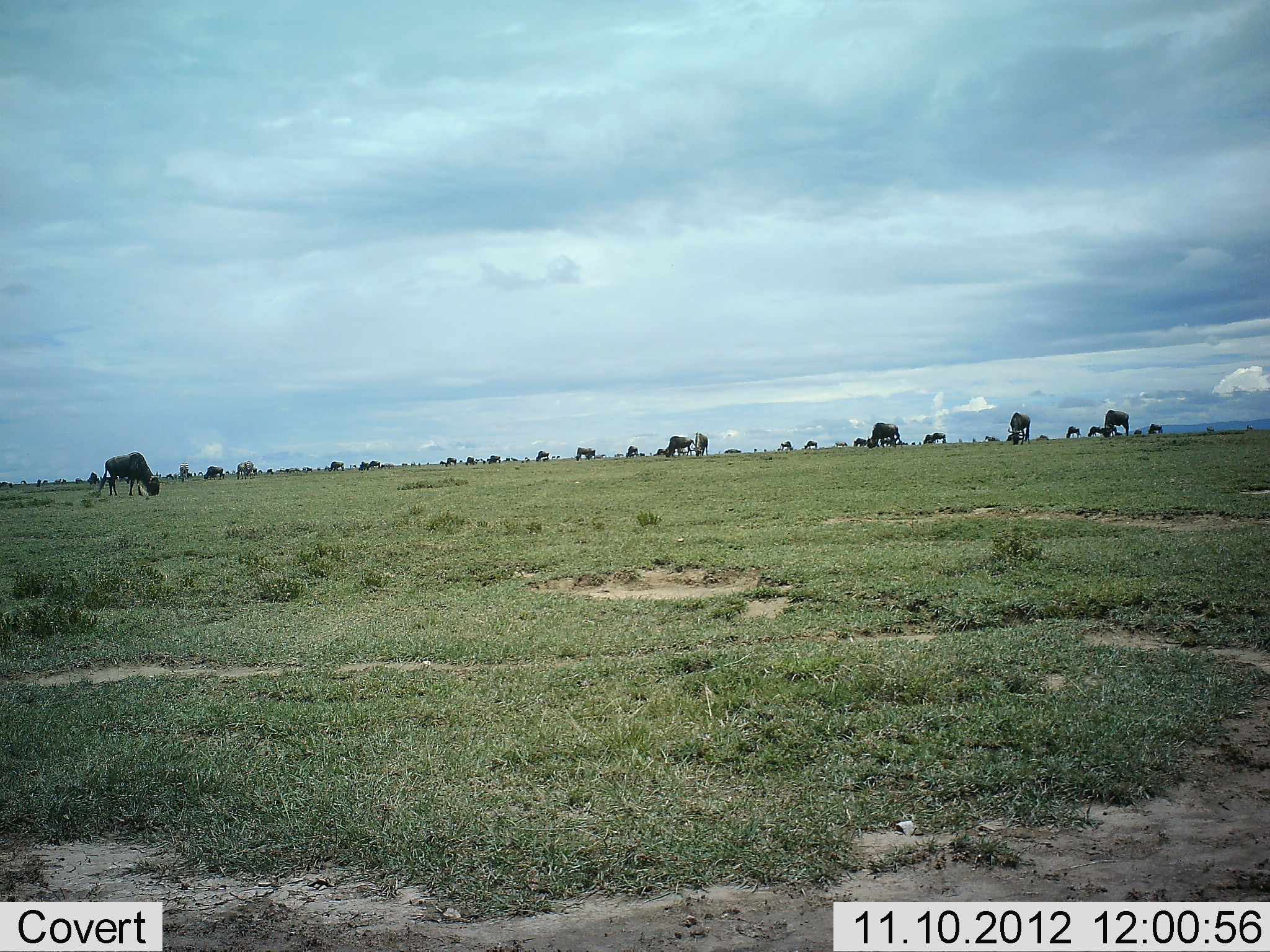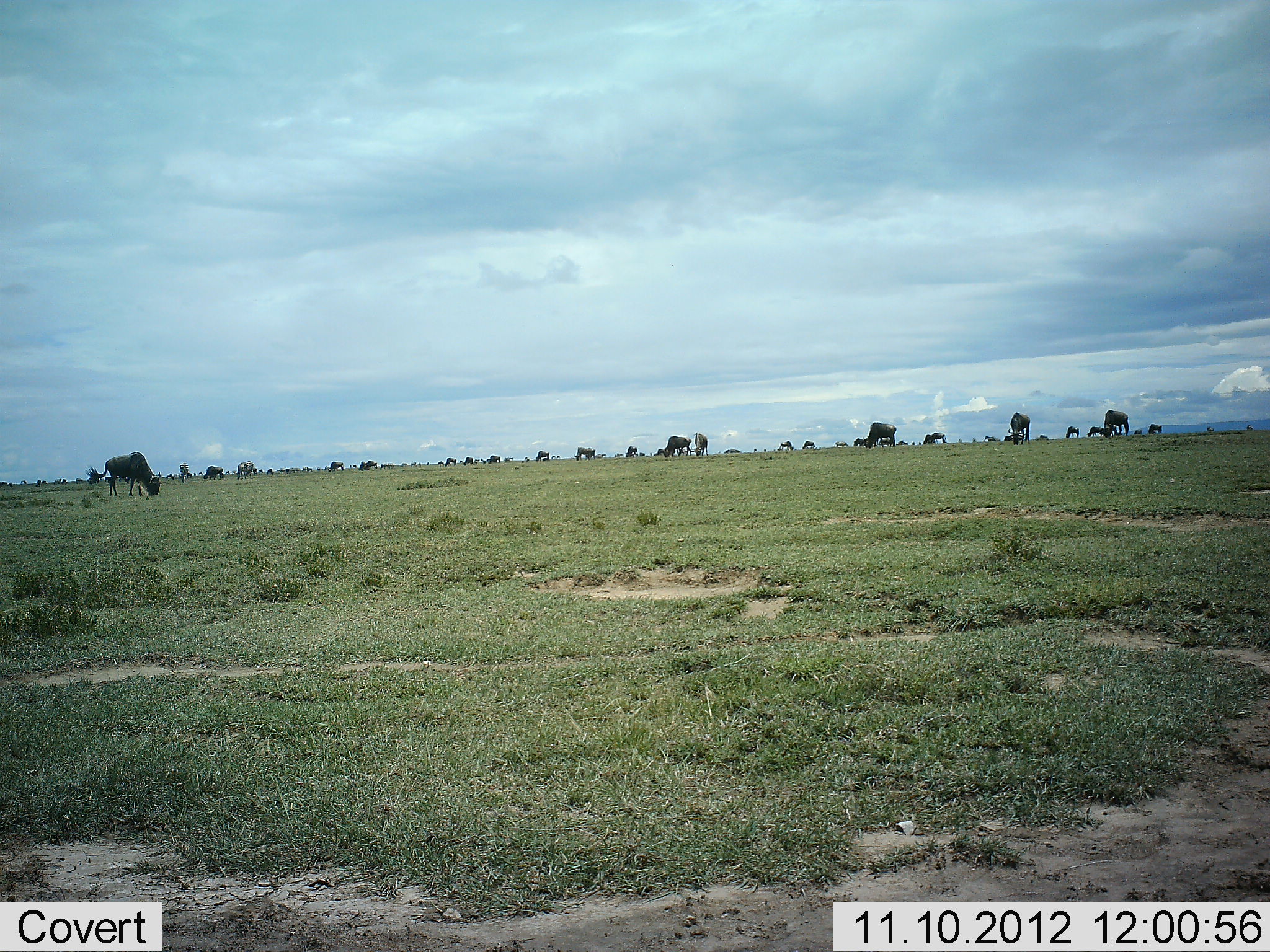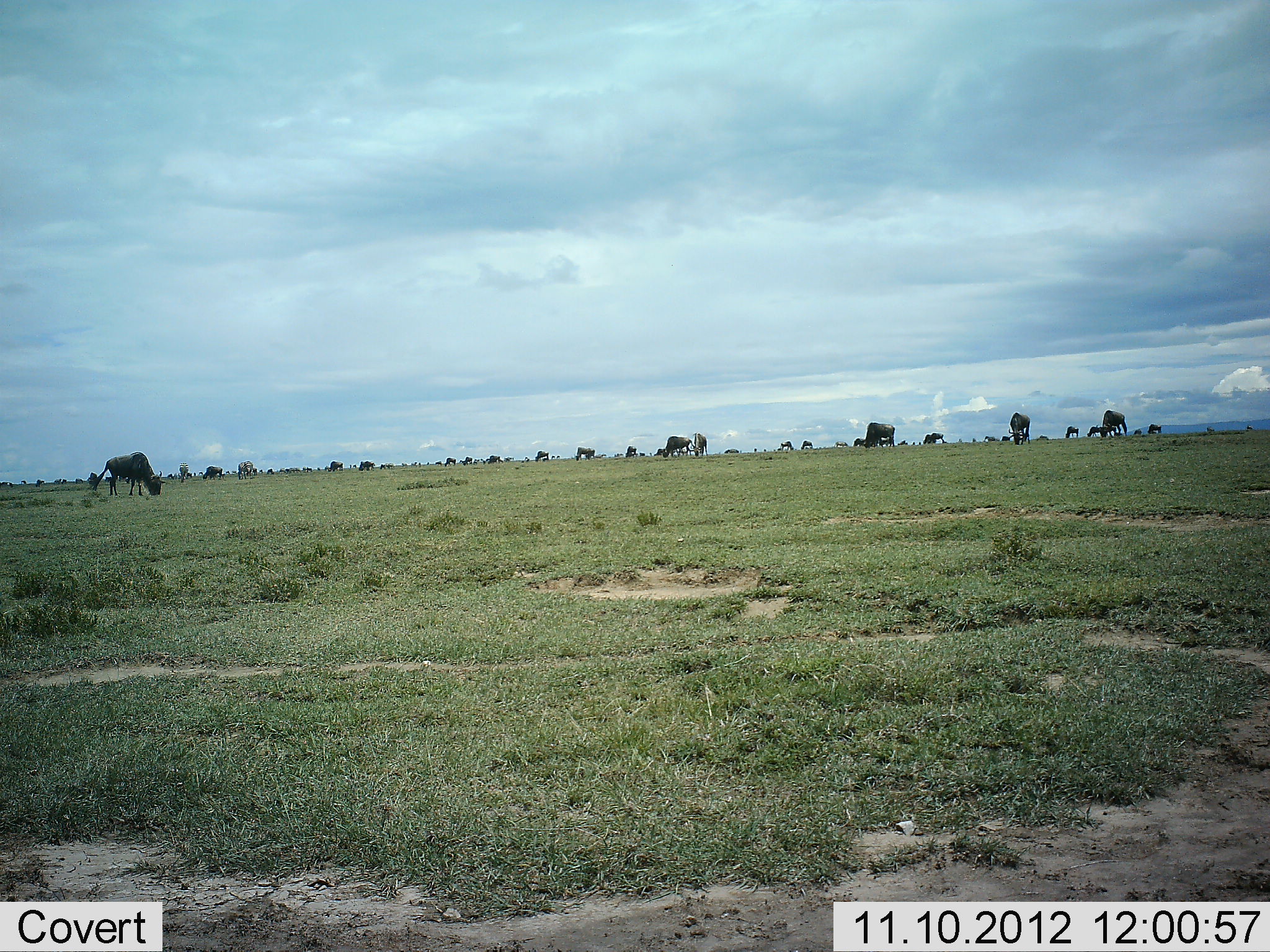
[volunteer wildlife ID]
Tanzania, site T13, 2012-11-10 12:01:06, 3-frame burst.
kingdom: Animalia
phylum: Chordata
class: Mammalia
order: Artiodactyla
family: Bovidae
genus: Connochaetes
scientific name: Connochaetes taurinus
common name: blue wildebeest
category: wildebeest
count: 11-50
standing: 20%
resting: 0%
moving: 0%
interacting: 0%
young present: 0%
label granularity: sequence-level